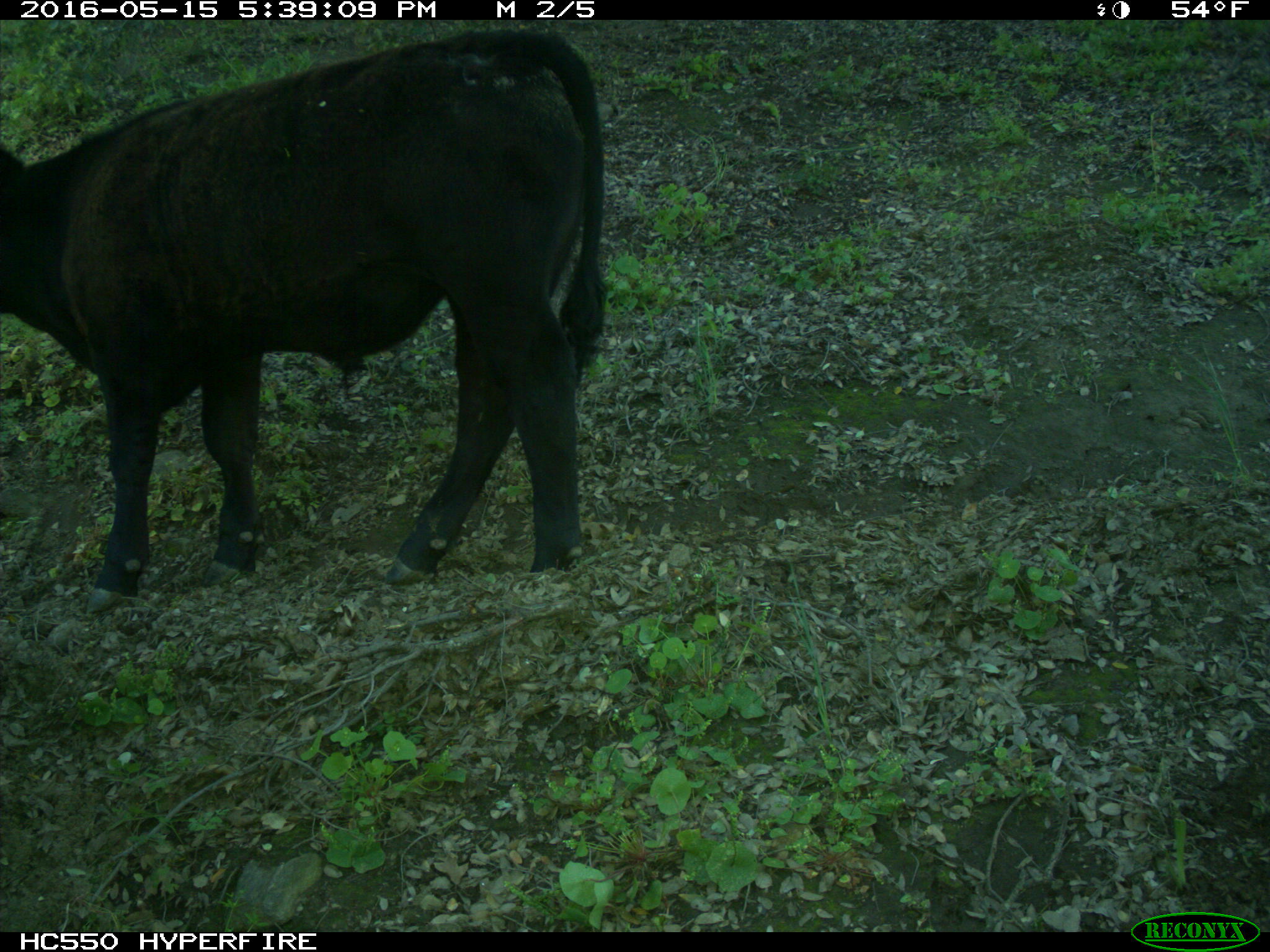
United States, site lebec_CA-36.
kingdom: Animalia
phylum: Chordata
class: Mammalia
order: Artiodactyla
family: Bovidae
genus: Bos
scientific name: Bos taurus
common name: domestic cow